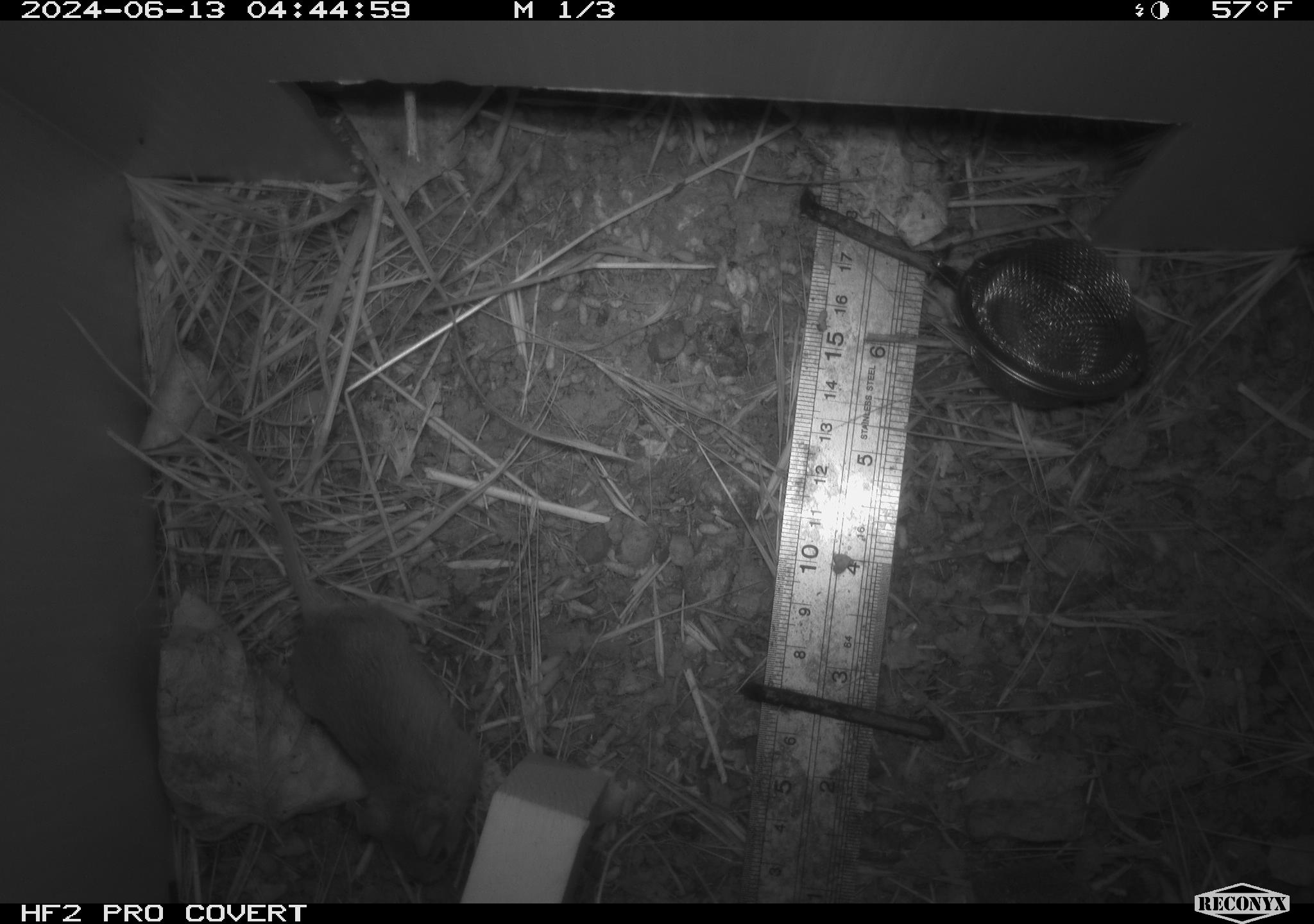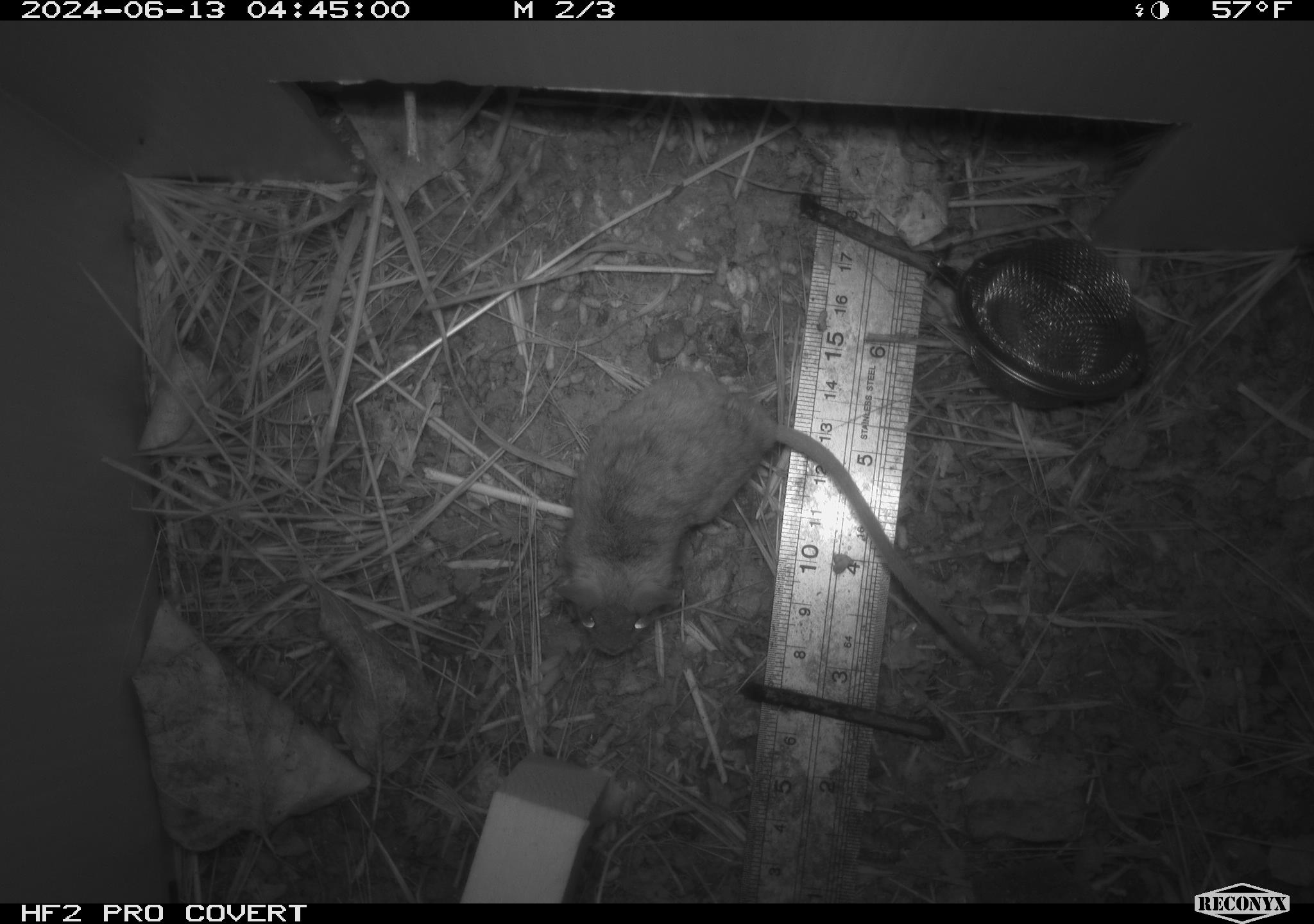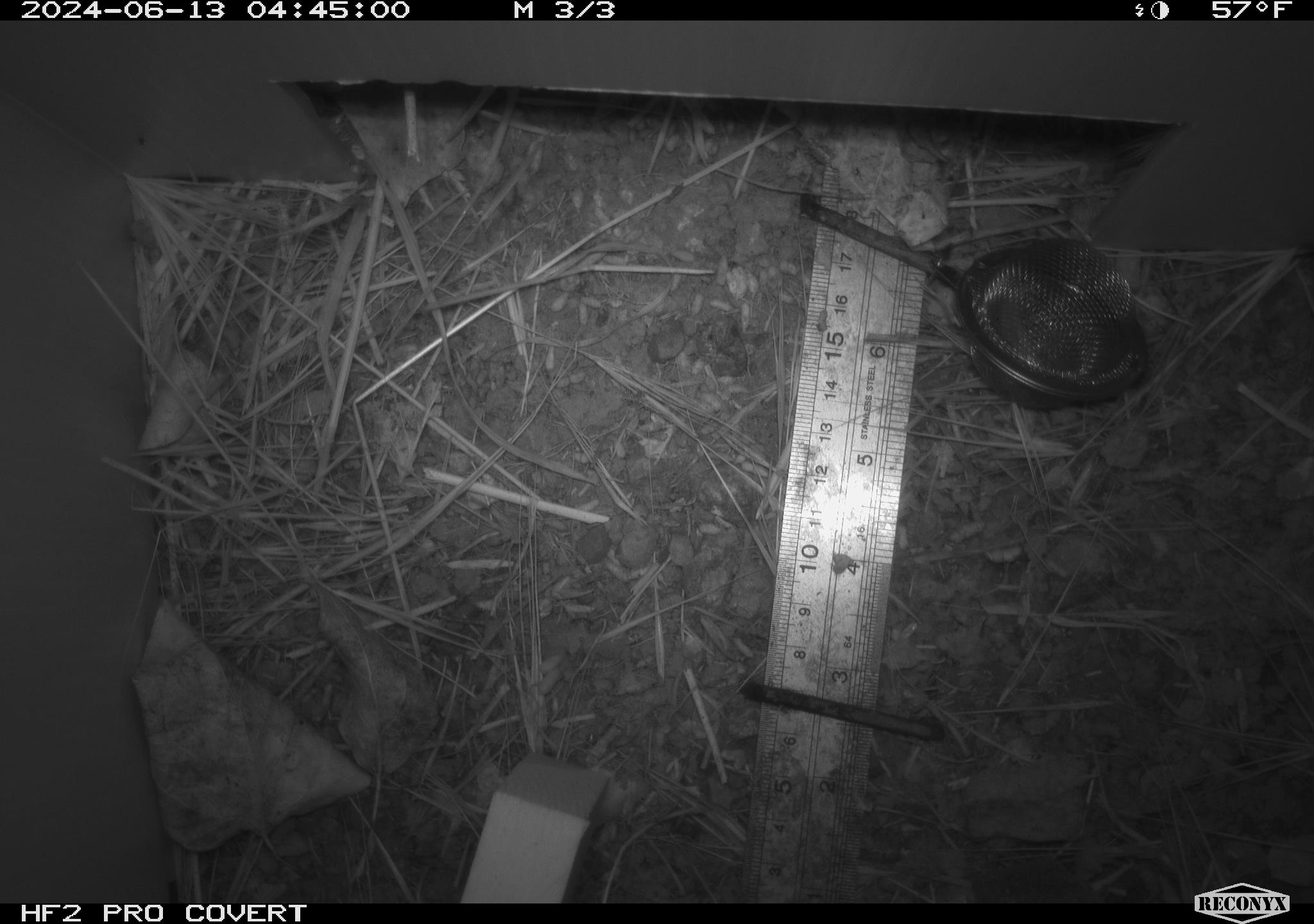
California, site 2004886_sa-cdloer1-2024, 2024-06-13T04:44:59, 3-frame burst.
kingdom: Animalia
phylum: Chordata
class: Mammalia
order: Rodentia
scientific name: Rodentia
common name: mouse species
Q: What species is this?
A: Mouse species (Rodentia).